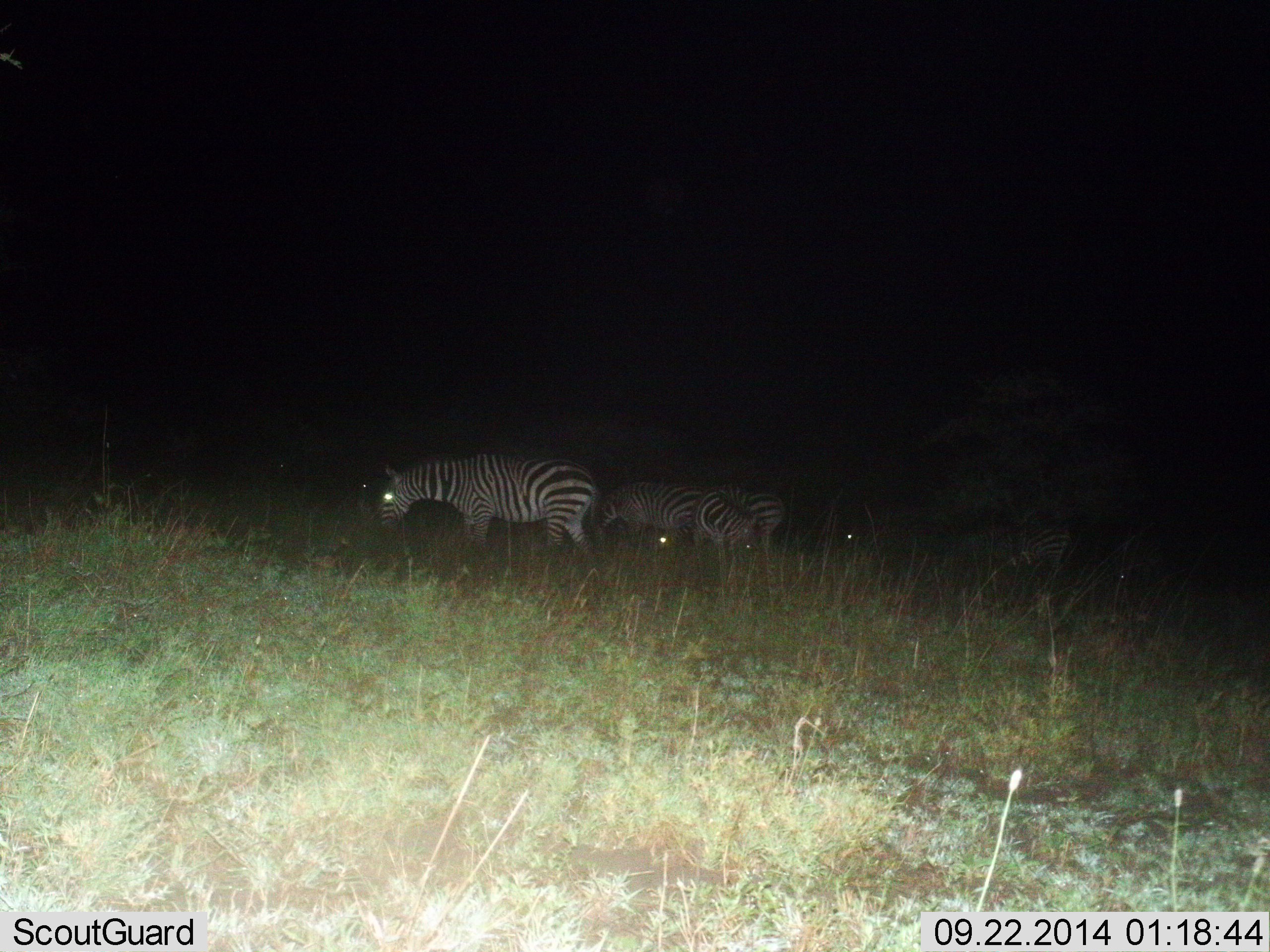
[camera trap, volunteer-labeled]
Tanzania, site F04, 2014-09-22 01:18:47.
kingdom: Animalia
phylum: Chordata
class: Mammalia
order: Perissodactyla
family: Equidae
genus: Equus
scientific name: Equus quagga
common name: plains zebra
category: zebra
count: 4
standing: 20%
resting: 0%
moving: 10%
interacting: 0%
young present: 0%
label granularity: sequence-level